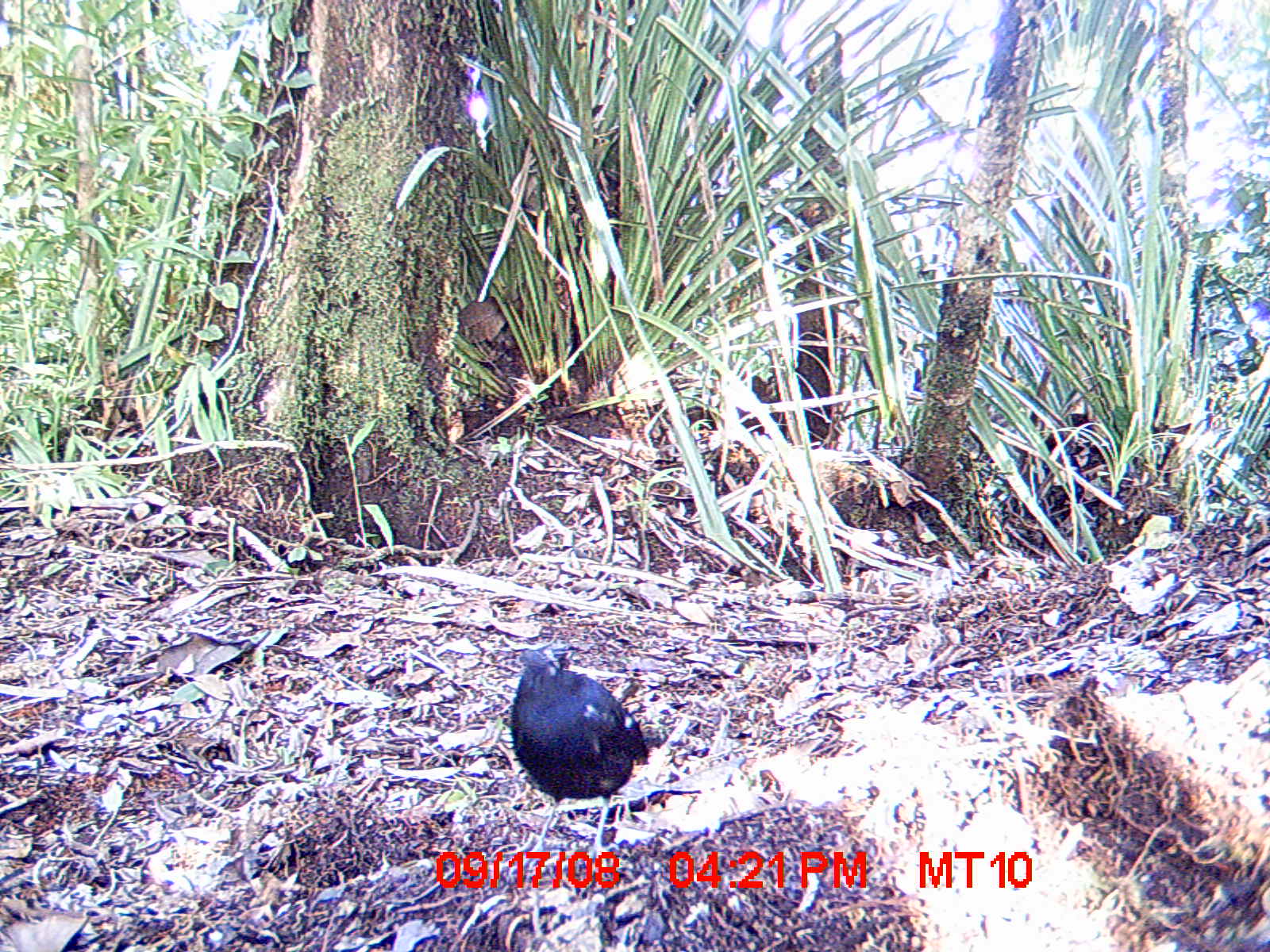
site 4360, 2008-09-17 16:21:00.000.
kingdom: Animalia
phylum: Chordata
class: Aves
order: Coraciiformes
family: Brachypteraciidae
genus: Brachypteracias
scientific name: Brachypteracias squamiger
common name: scaly ground-roller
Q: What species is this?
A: Brachypteracias squamiger (scaly ground-roller).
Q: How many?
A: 1.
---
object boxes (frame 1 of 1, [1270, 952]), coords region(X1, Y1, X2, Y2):
brachypteracias squamiger: region(508, 642, 647, 860)